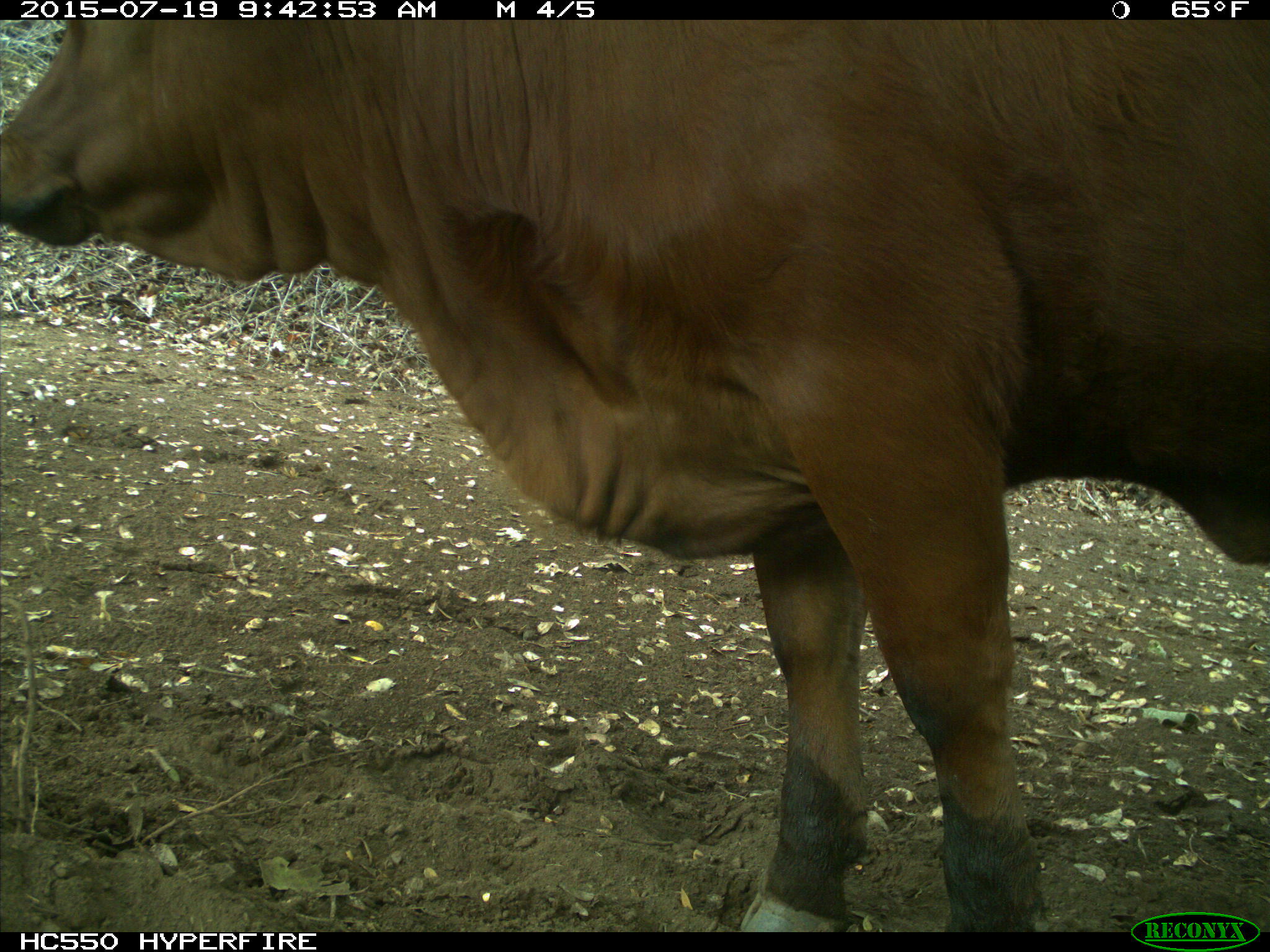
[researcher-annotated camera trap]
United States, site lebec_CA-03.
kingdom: Animalia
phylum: Chordata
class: Mammalia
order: Artiodactyla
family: Bovidae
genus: Bos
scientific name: Bos taurus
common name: domestic cow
Bos taurus (domestic cow).